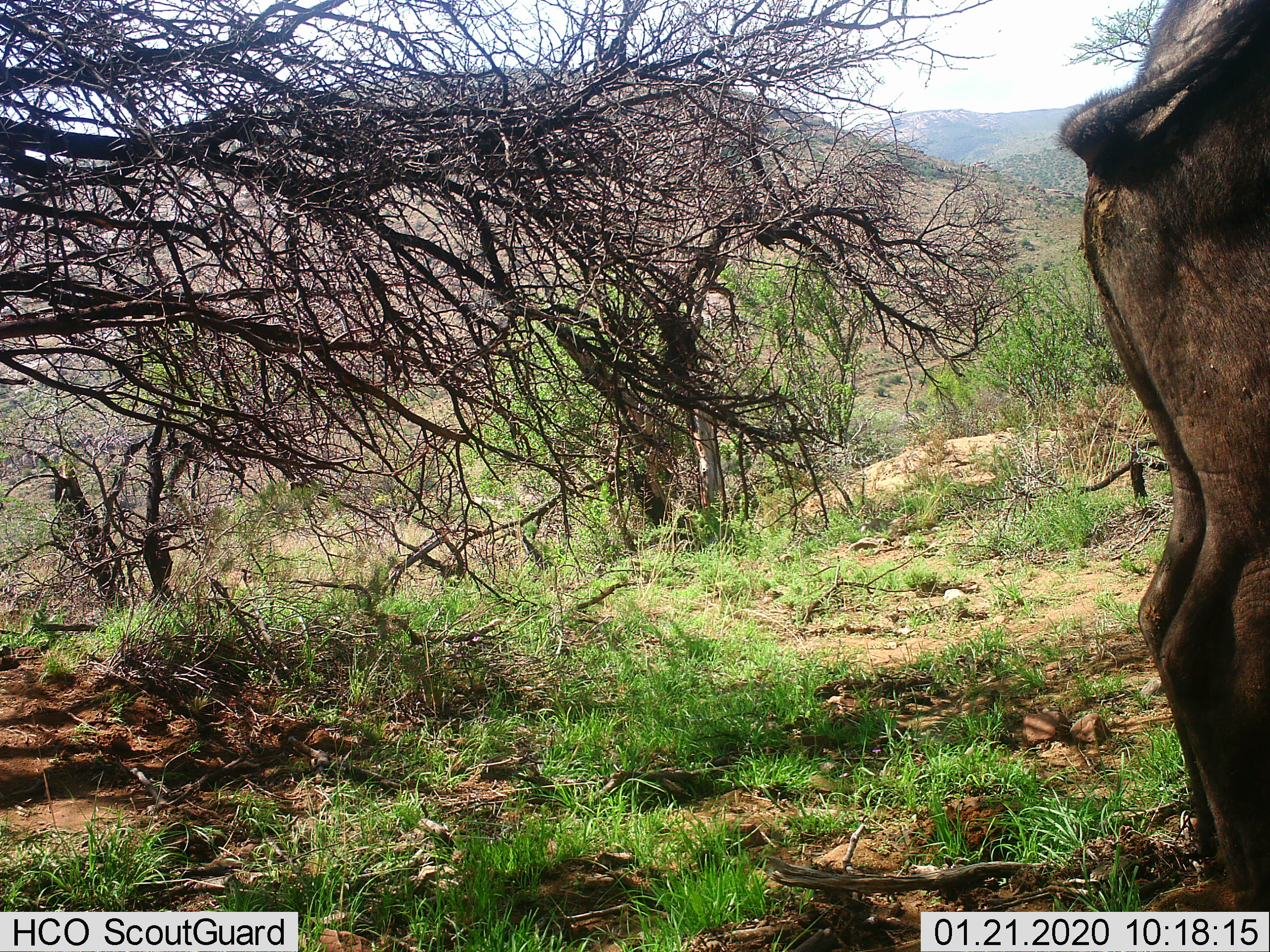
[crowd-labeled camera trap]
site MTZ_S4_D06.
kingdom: Animalia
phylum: Chordata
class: Mammalia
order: Artiodactyla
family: Bovidae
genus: Syncerus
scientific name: Syncerus caffer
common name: african buffalo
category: buffalo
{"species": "buffalo (african buffalo) (Syncerus caffer)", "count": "1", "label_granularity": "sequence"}